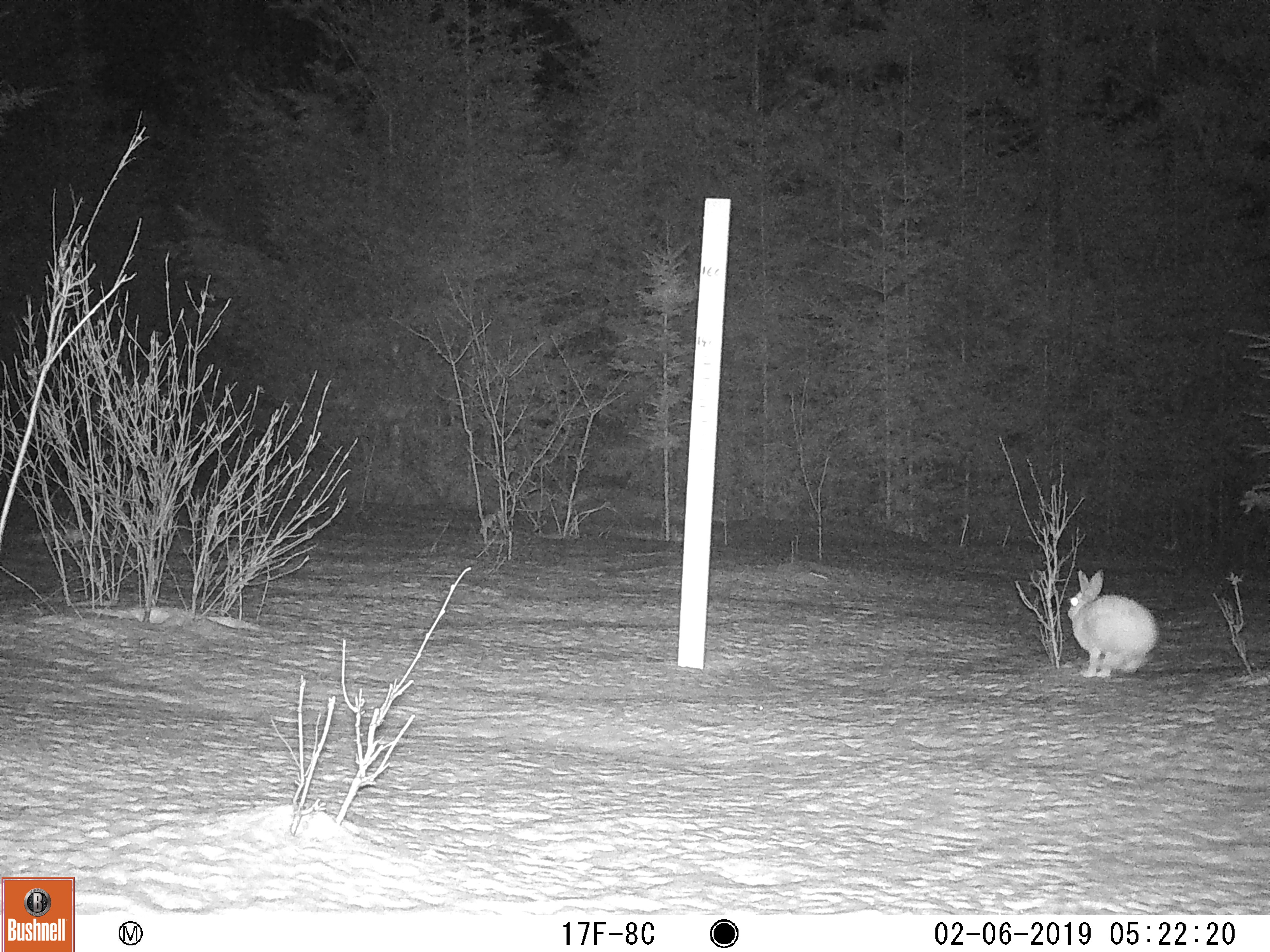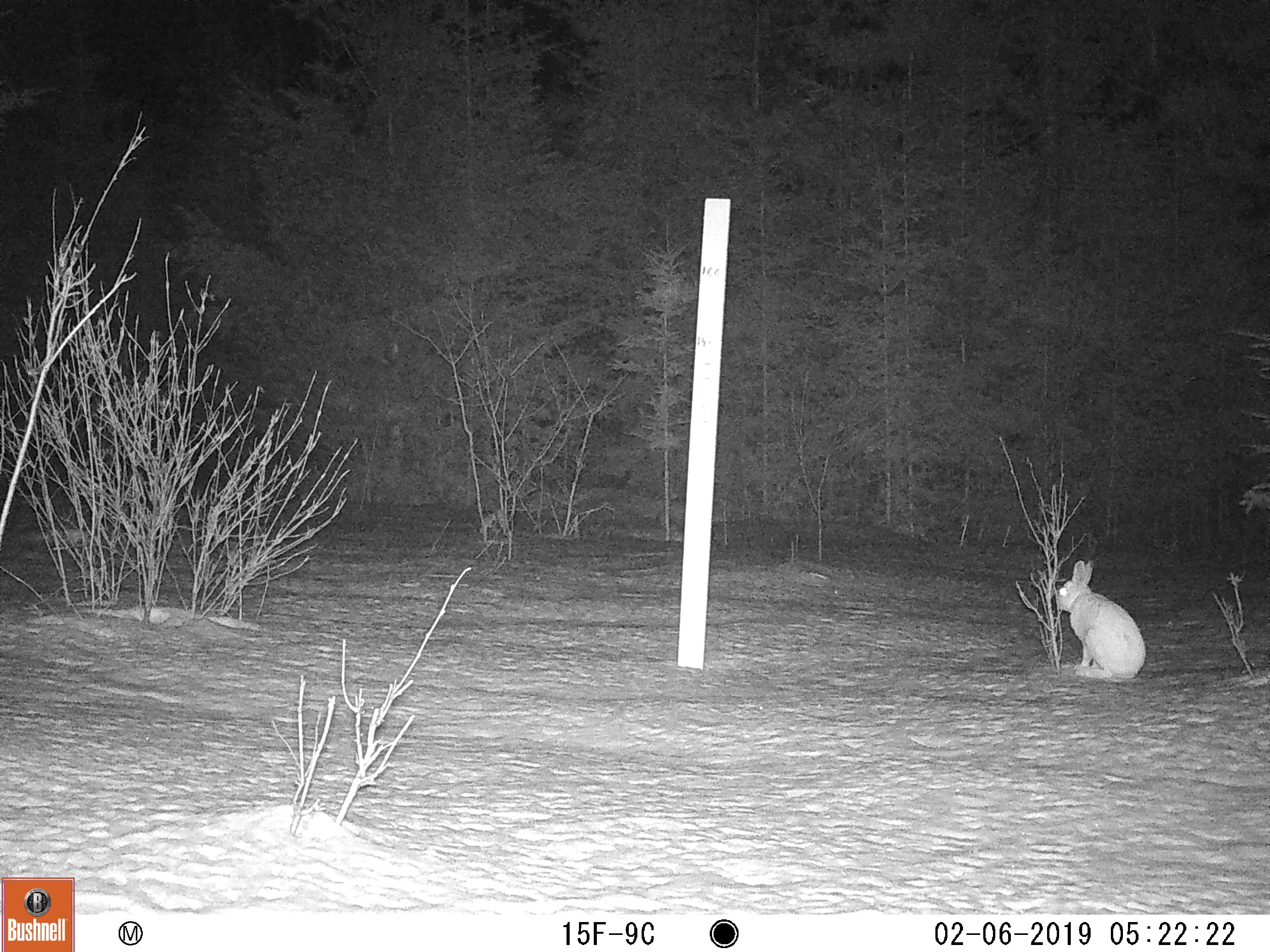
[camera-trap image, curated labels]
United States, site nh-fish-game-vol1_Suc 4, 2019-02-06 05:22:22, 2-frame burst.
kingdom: Animalia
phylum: Chordata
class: Mammalia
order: Lagomorpha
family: Leporidae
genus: Lepus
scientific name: Lepus americanus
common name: snowshoe hare